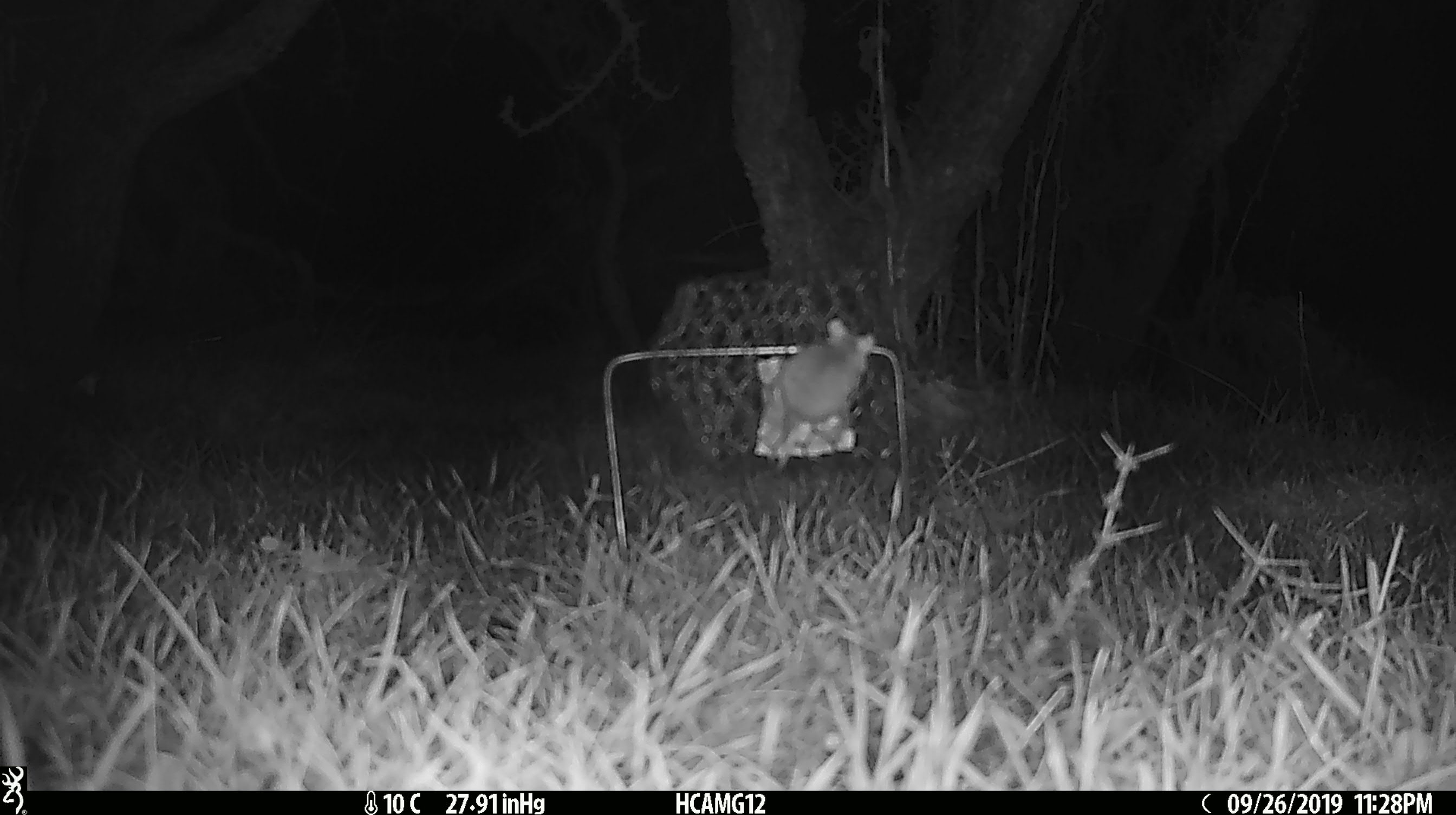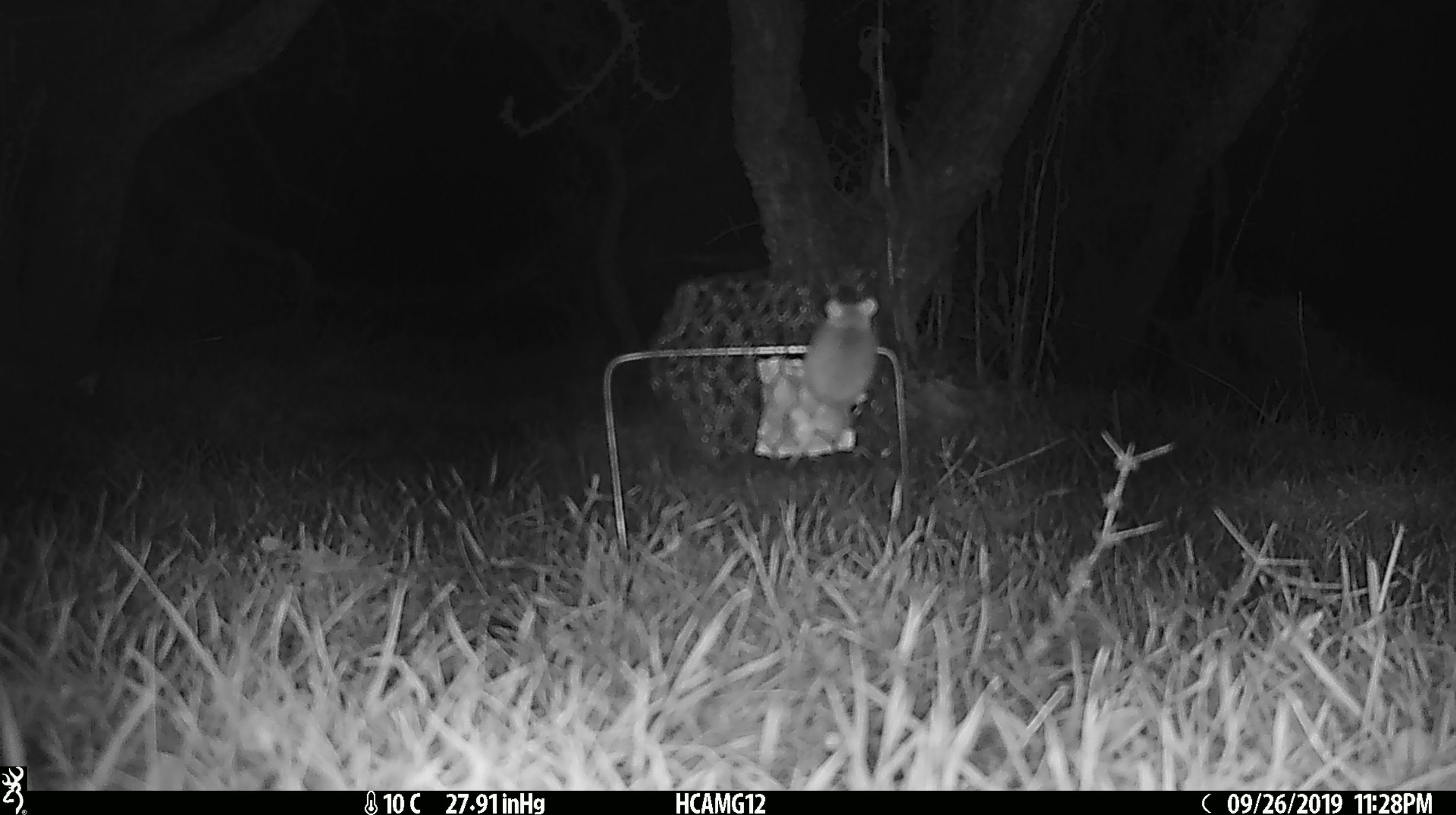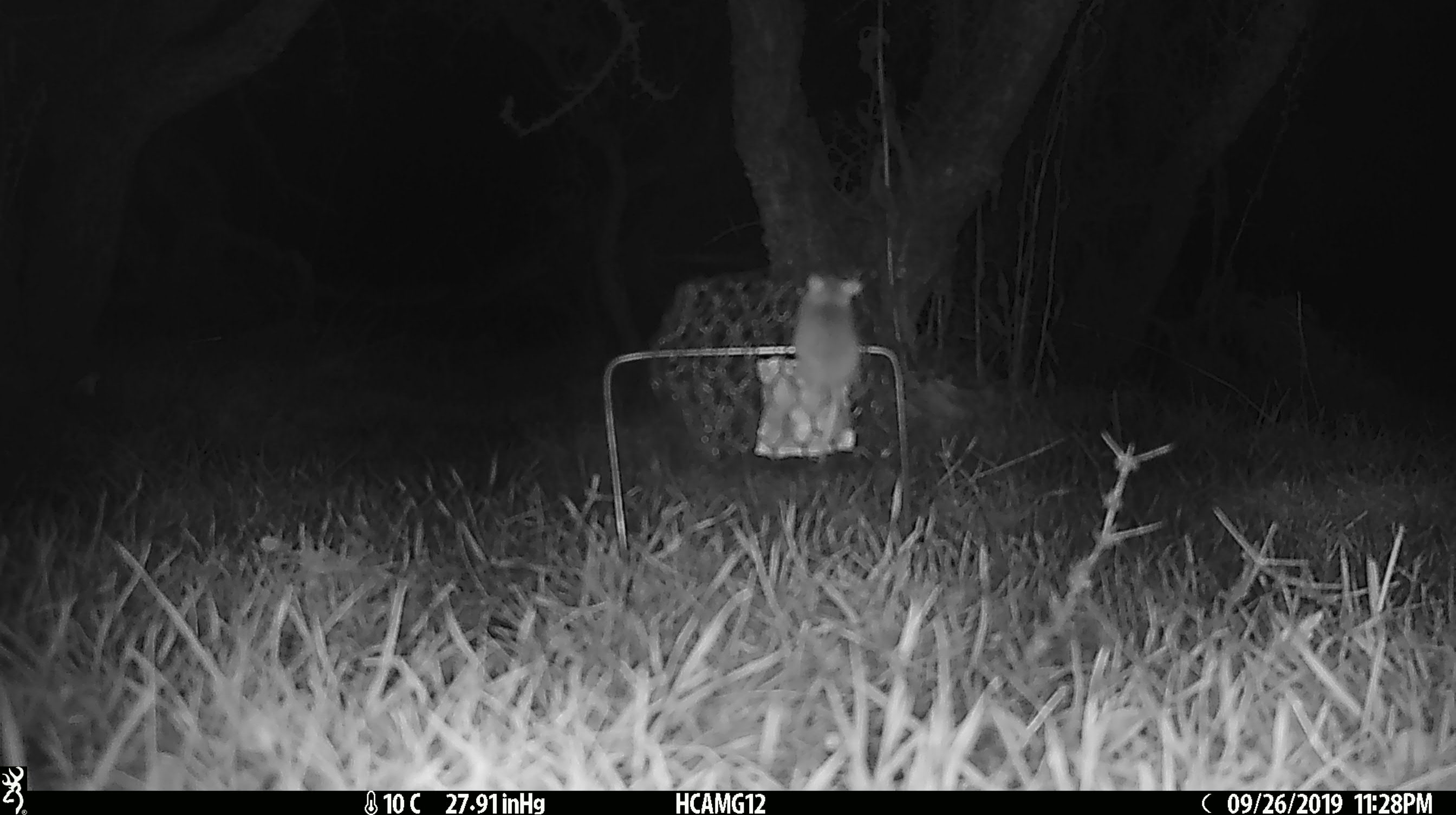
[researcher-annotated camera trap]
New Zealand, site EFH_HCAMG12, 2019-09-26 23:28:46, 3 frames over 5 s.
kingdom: Animalia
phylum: Chordata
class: Mammalia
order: Rodentia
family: Muridae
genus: Mus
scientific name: Mus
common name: mouse